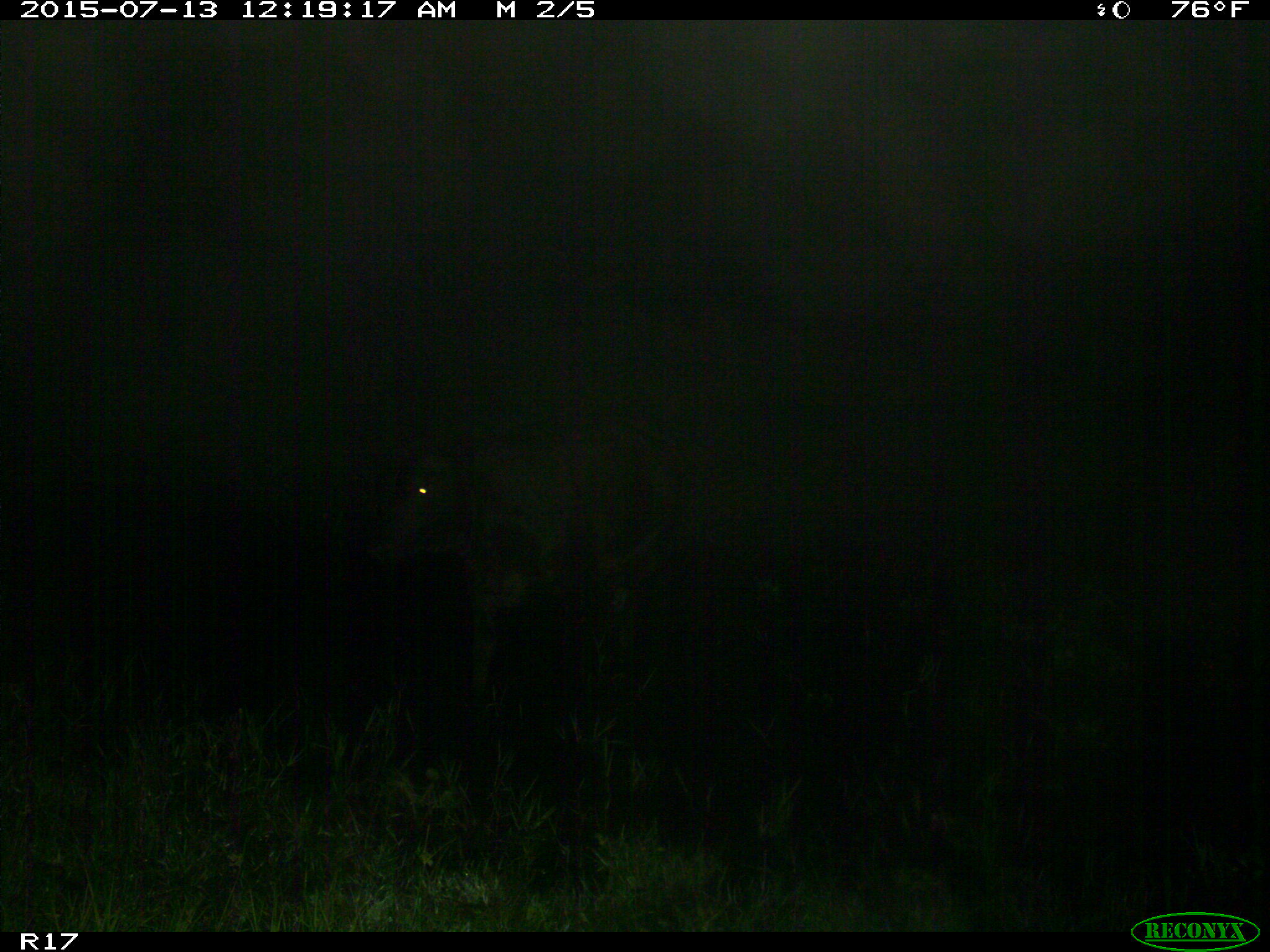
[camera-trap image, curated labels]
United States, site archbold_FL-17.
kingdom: Animalia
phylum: Chordata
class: Mammalia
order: Artiodactyla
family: Bovidae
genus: Bos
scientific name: Bos taurus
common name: domestic cow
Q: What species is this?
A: Bos taurus (domestic cow).